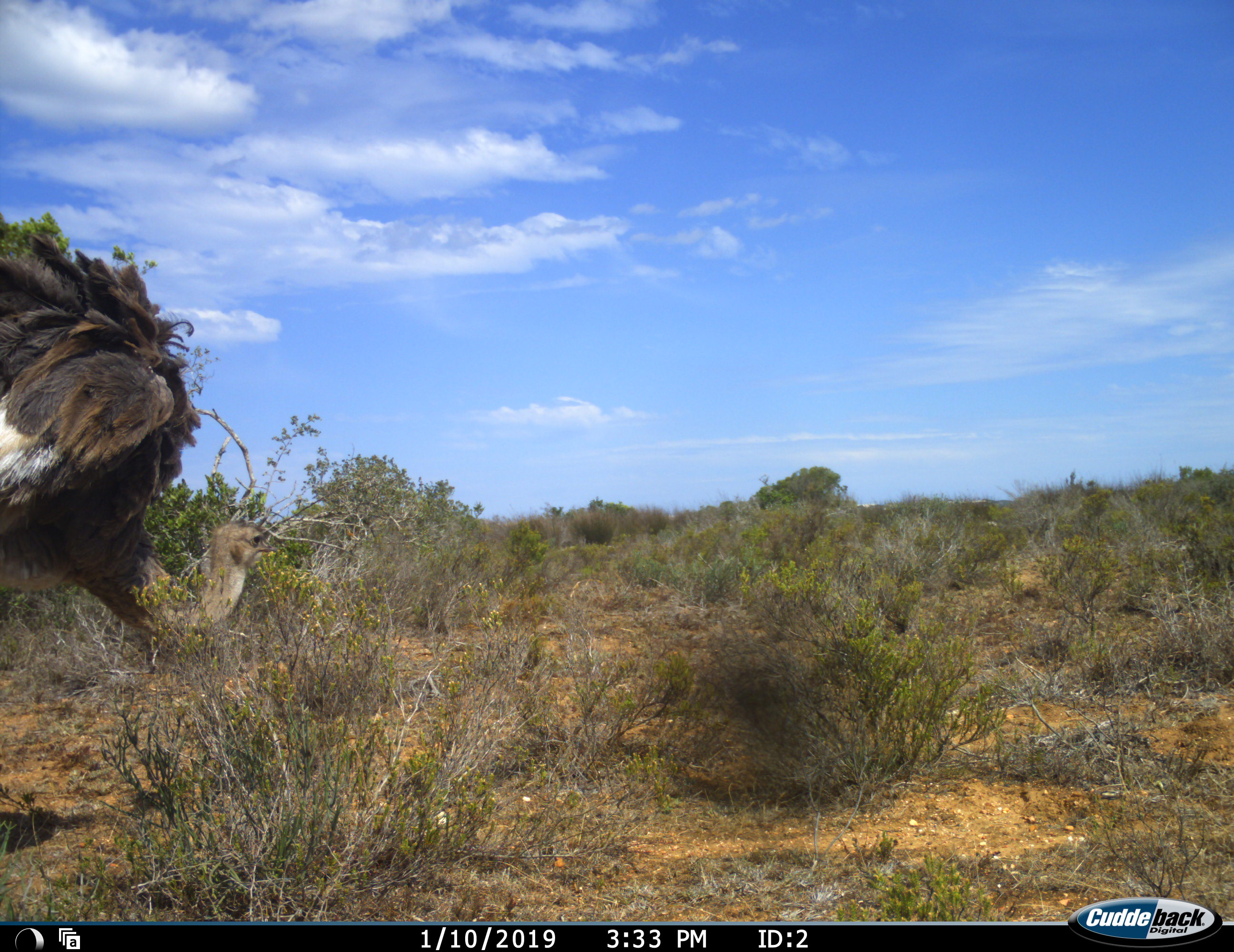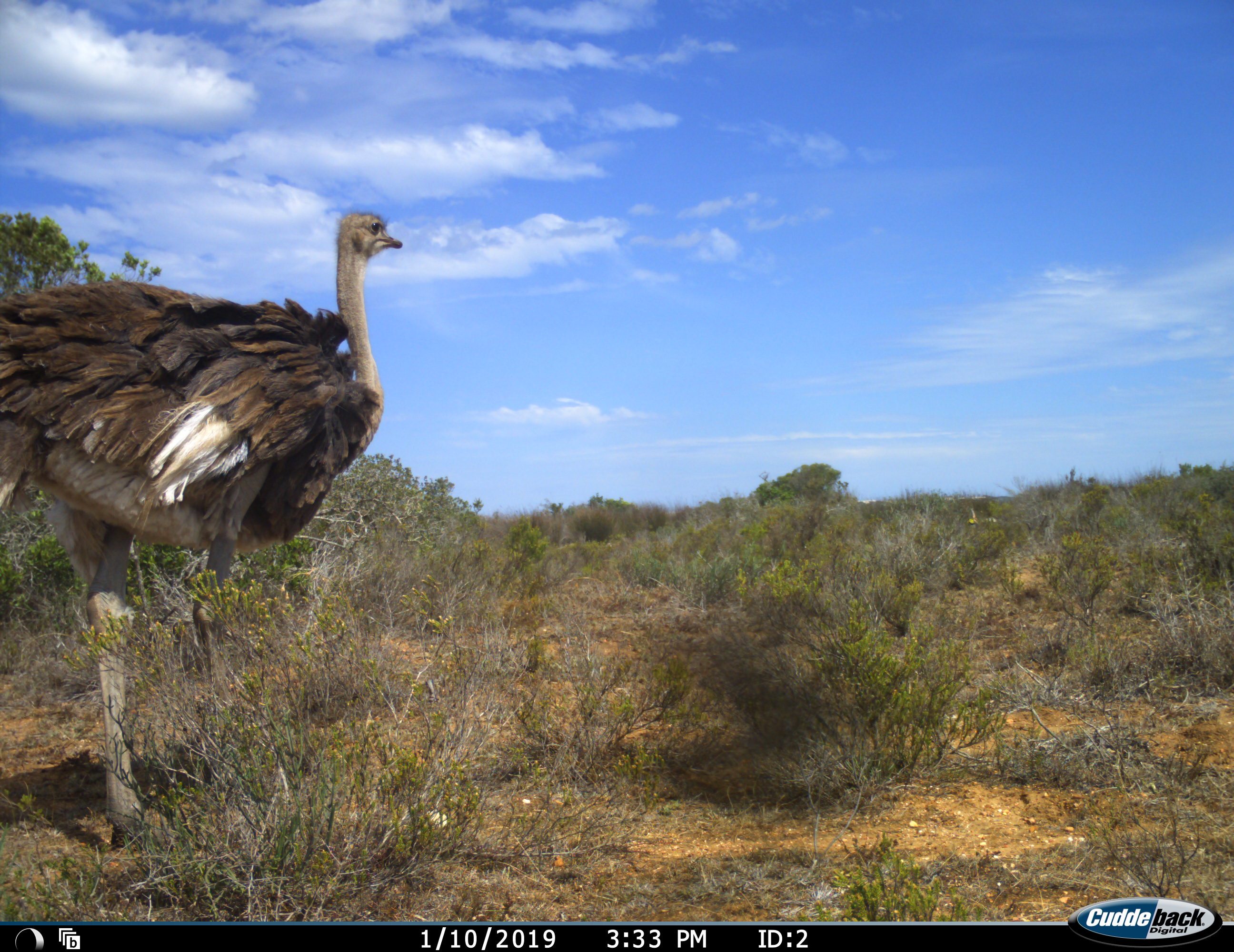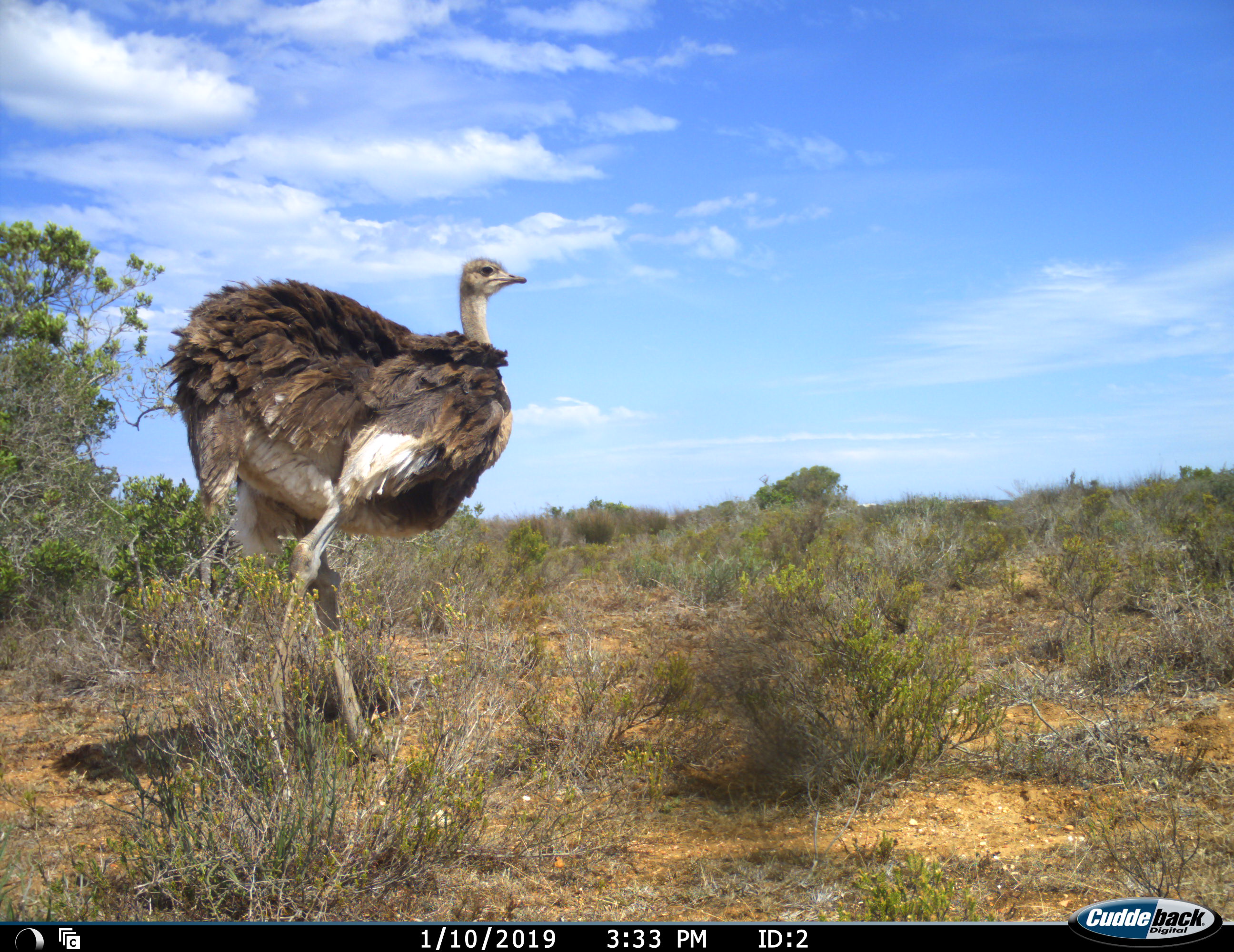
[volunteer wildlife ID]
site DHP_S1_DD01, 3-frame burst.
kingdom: Animalia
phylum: Chordata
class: Aves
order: Struthioniformes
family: Struthionidae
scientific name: Struthionidae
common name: ostrich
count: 1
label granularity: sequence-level